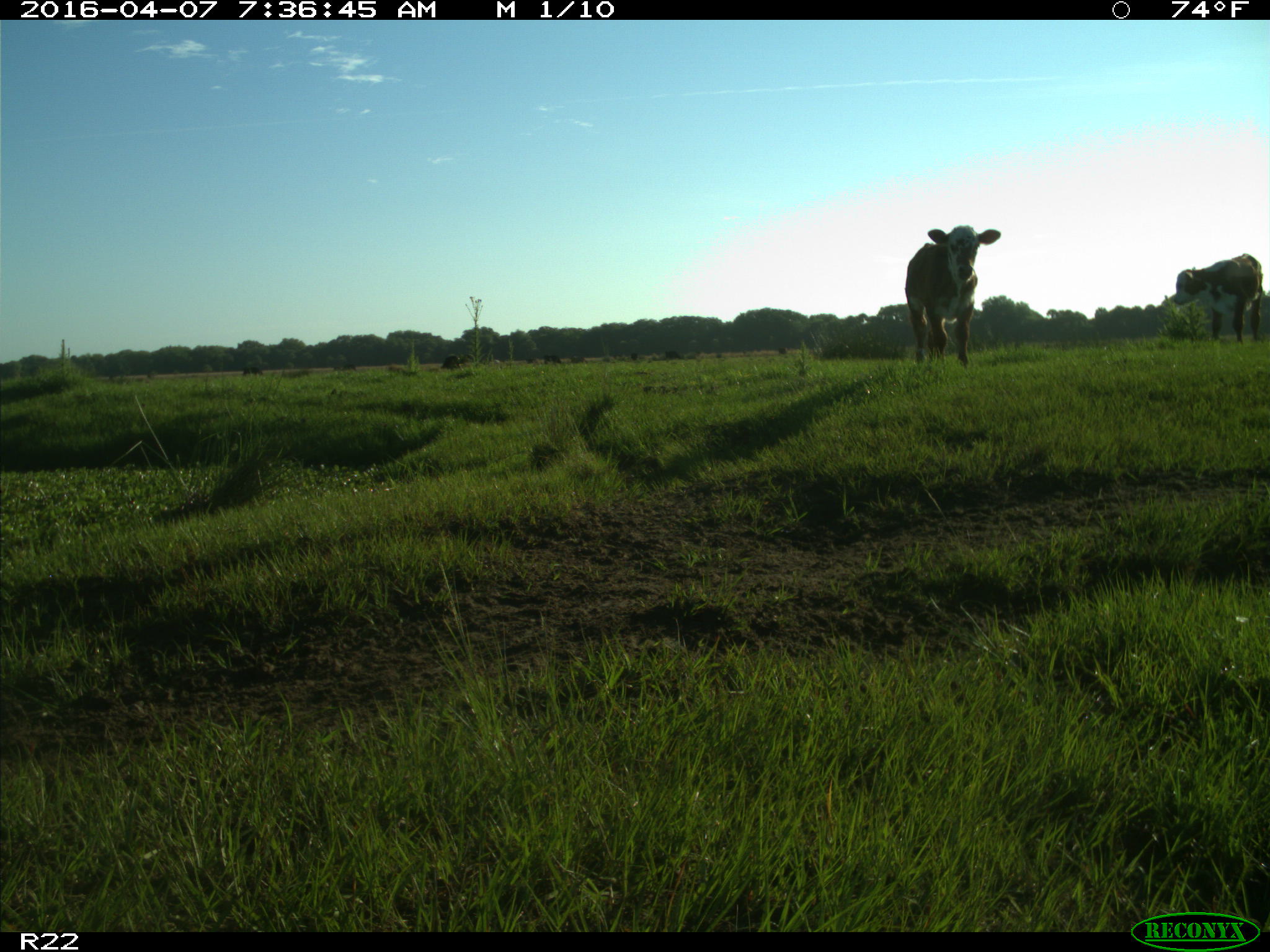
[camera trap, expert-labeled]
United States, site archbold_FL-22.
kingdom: Animalia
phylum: Chordata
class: Mammalia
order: Artiodactyla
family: Bovidae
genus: Bos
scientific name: Bos taurus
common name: domestic cow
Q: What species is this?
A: Bos taurus (domestic cow).